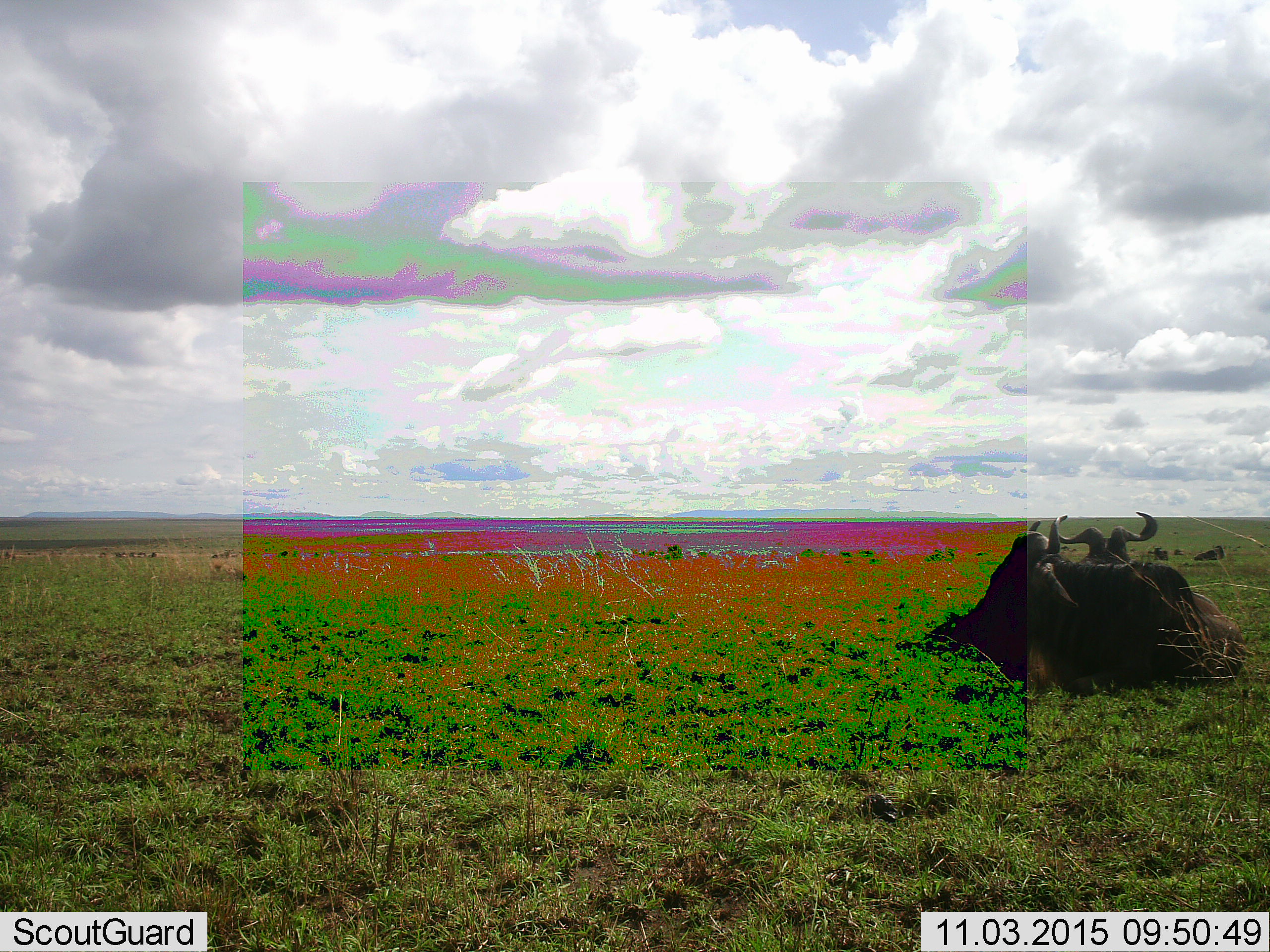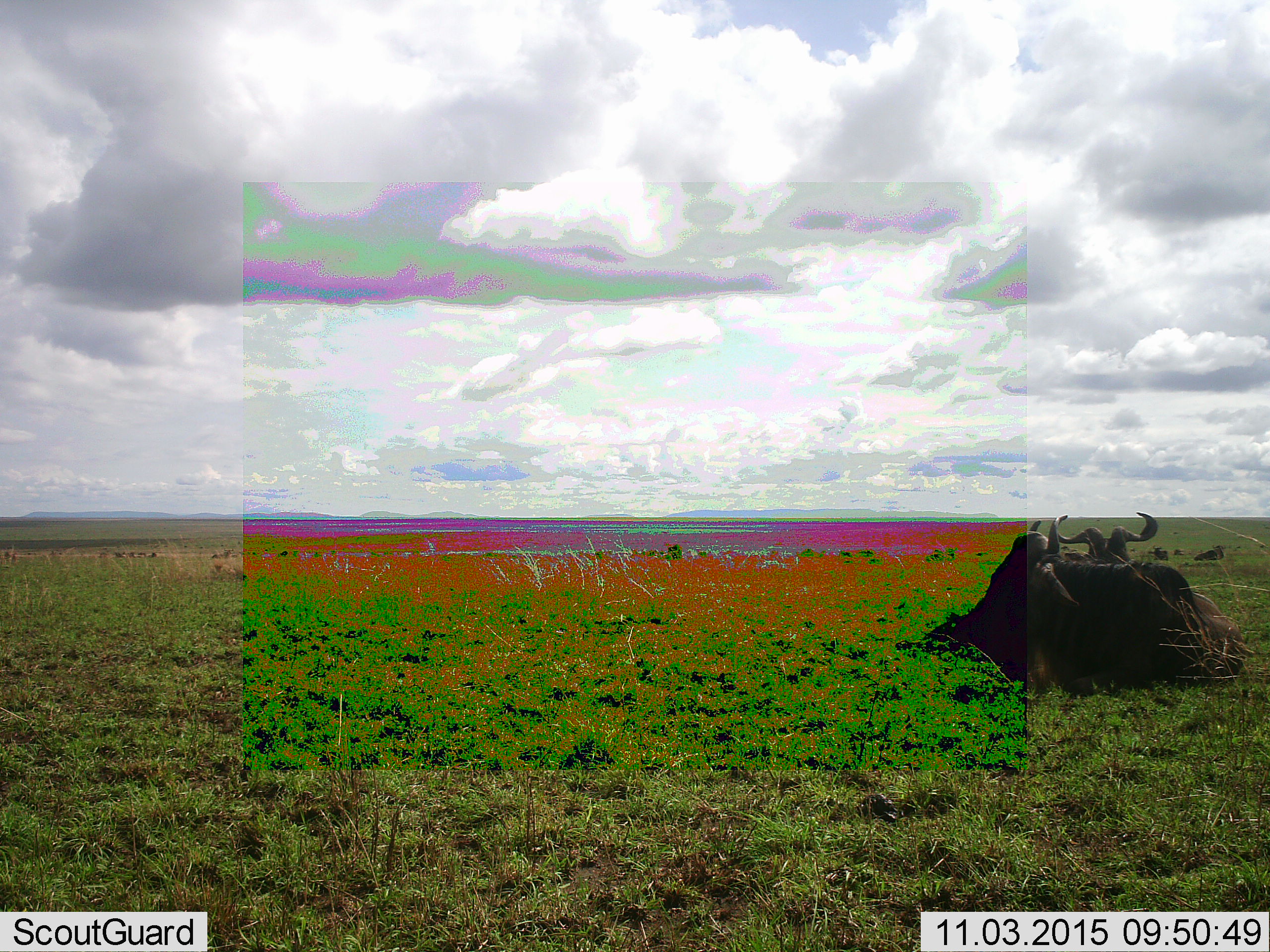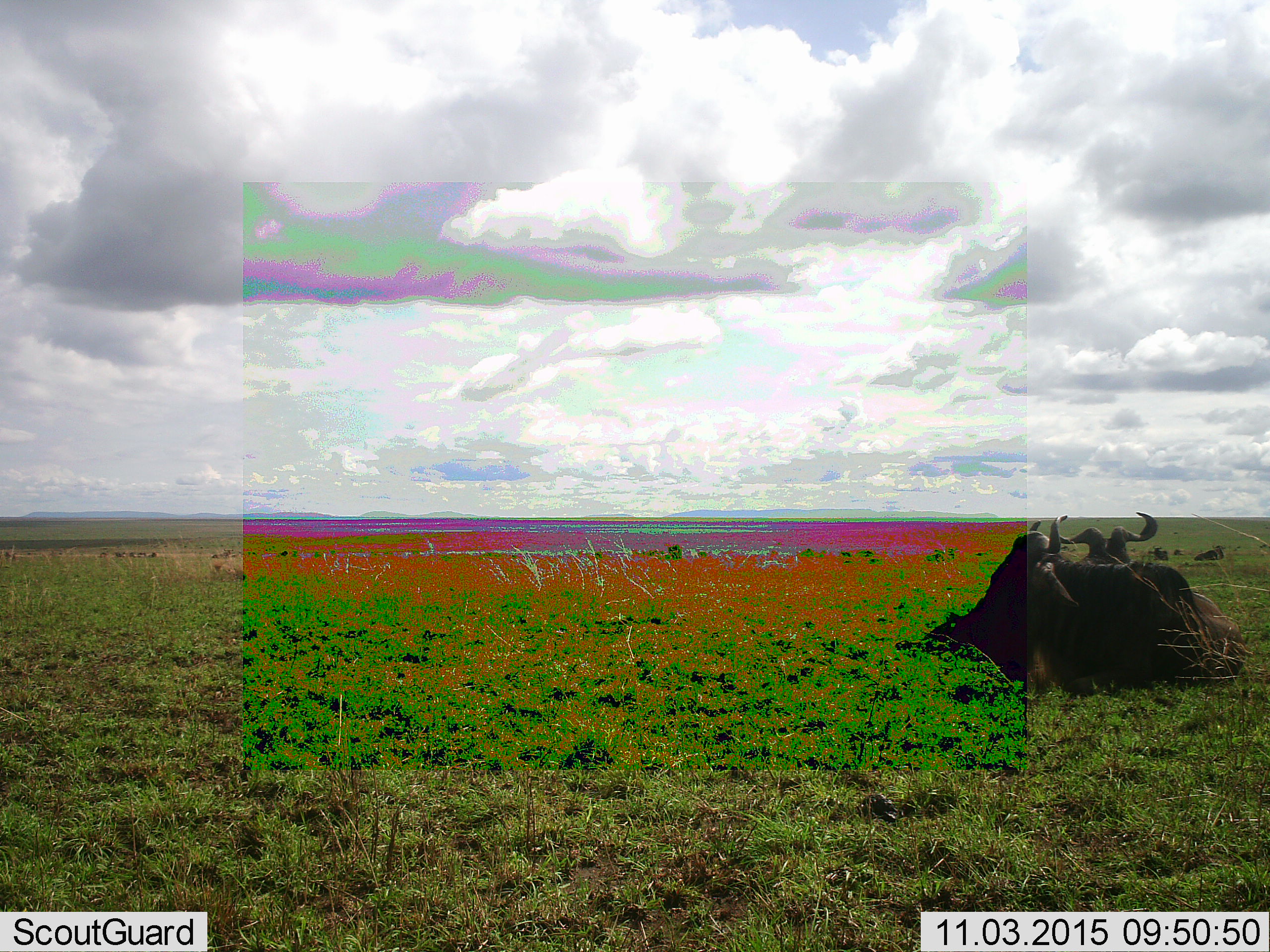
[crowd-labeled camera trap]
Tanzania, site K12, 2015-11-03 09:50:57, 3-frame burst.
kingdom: Animalia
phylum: Chordata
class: Mammalia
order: Artiodactyla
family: Bovidae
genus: Connochaetes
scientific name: Connochaetes taurinus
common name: blue wildebeest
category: wildebeest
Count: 3.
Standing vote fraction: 0%.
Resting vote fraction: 100%.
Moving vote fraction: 0%.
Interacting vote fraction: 0%.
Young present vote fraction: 0%.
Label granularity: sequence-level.